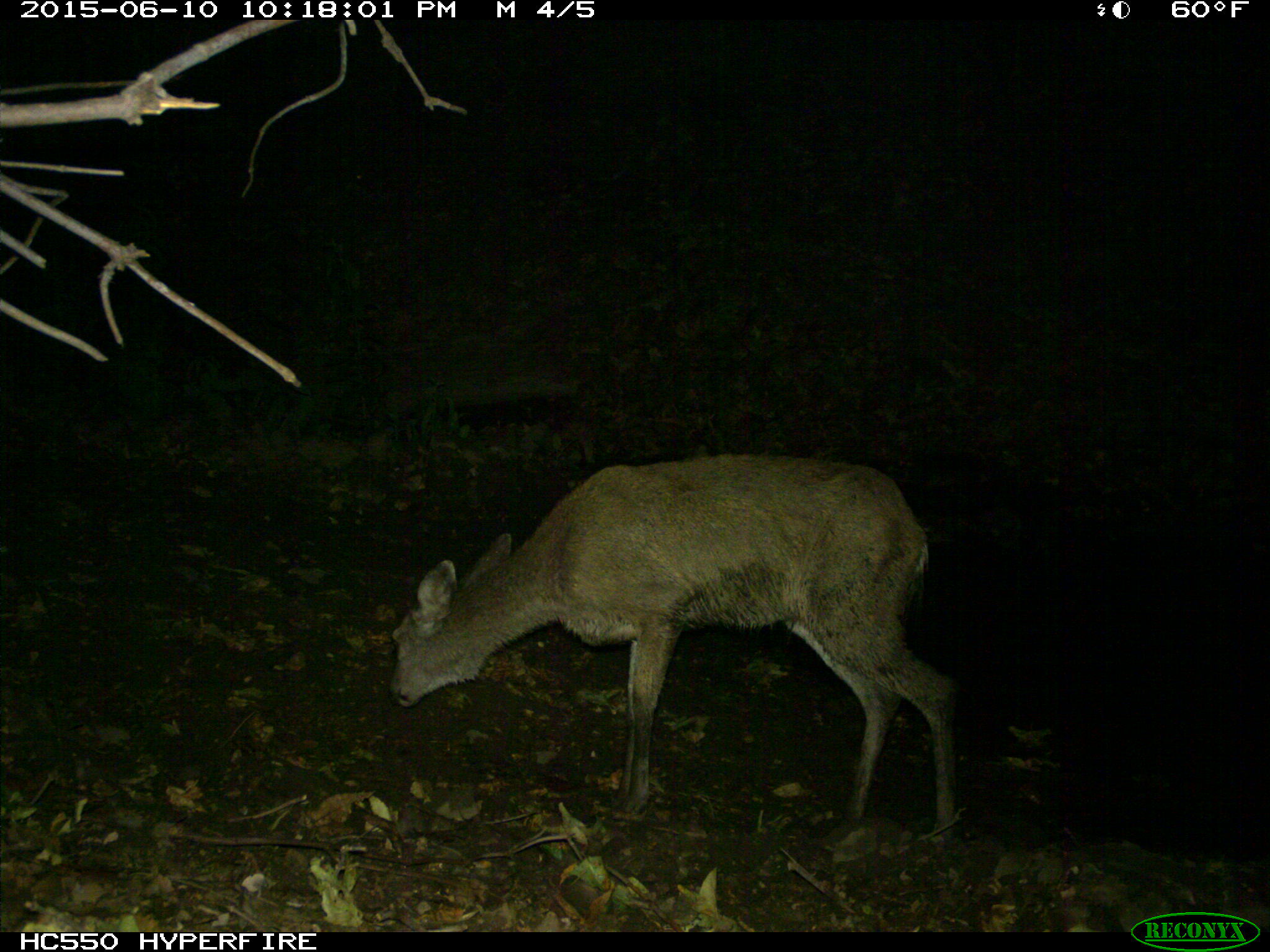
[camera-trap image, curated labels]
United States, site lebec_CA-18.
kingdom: Animalia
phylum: Chordata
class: Mammalia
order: Artiodactyla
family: Cervidae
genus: Odocoileus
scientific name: Odocoileus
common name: deer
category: unidentified deer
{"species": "unidentified deer (deer) (Odocoileus)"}